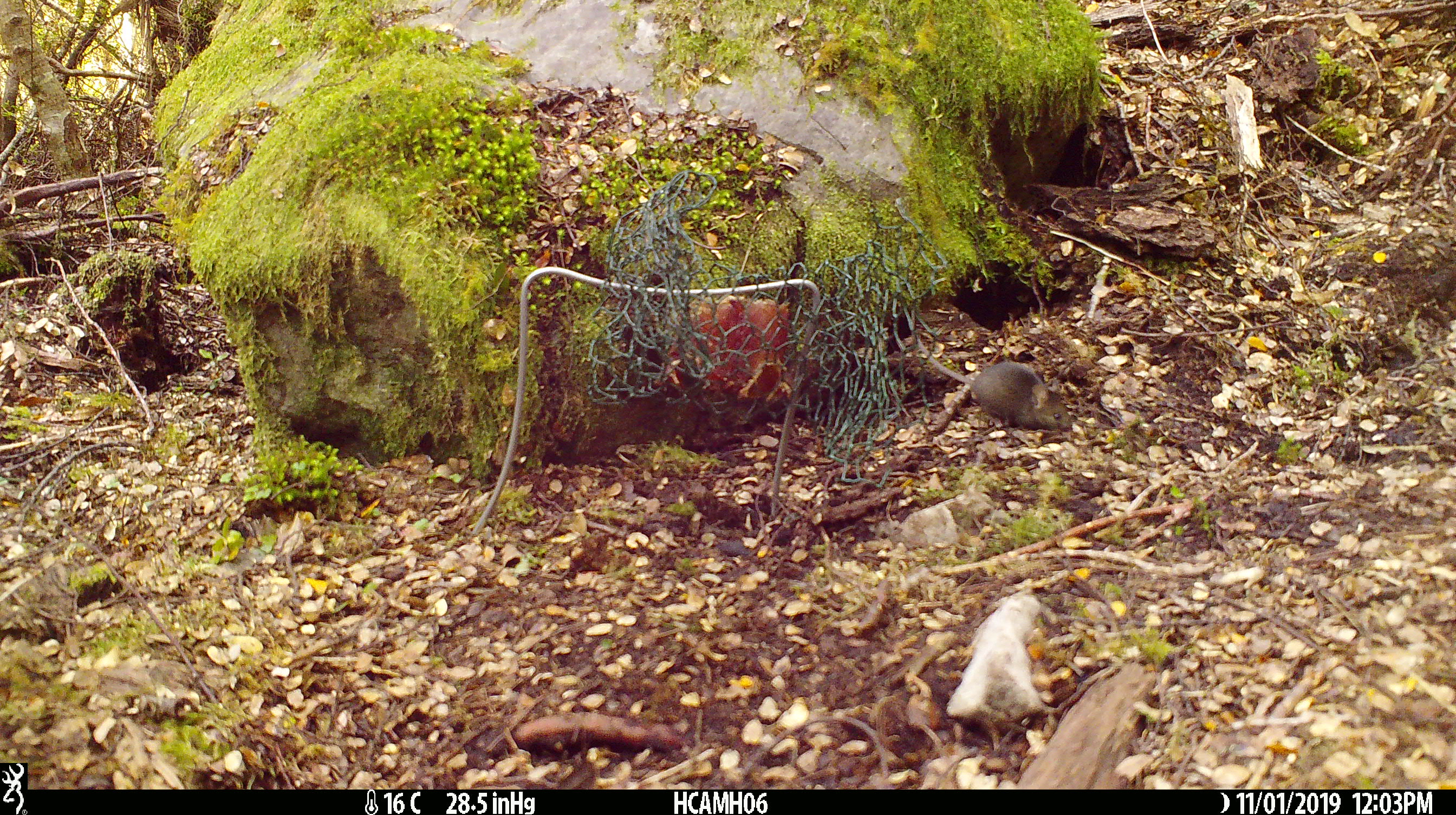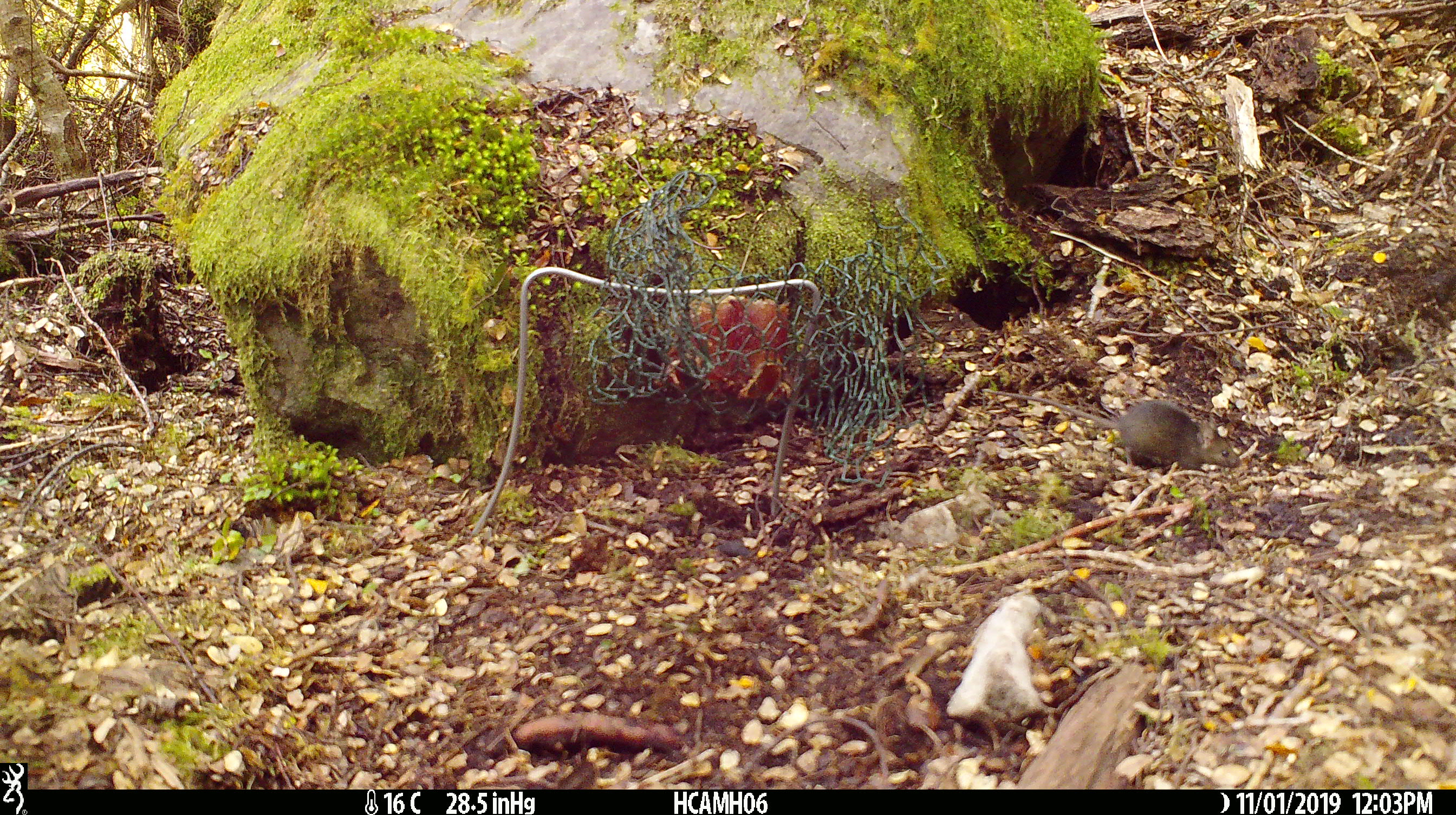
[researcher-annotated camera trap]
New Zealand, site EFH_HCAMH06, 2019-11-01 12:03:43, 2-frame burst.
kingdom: Animalia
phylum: Chordata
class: Mammalia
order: Rodentia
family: Muridae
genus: Mus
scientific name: Mus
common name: mouse